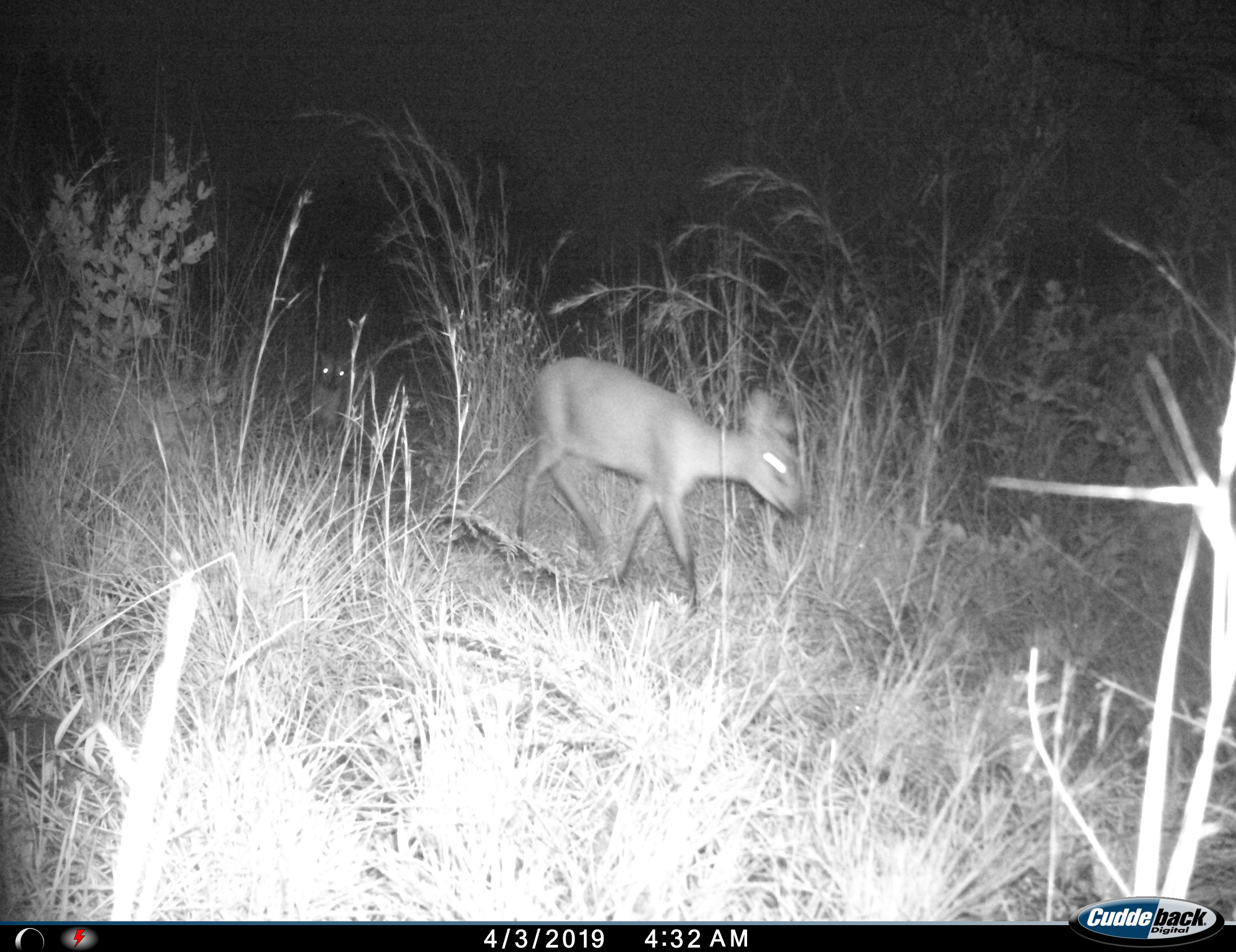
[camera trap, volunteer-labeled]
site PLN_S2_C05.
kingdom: Animalia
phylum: Chordata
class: Mammalia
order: Artiodactyla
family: Bovidae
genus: Sylvicapra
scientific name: Sylvicapra grimmia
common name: common duiker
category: duikercommongrey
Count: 1.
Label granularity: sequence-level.